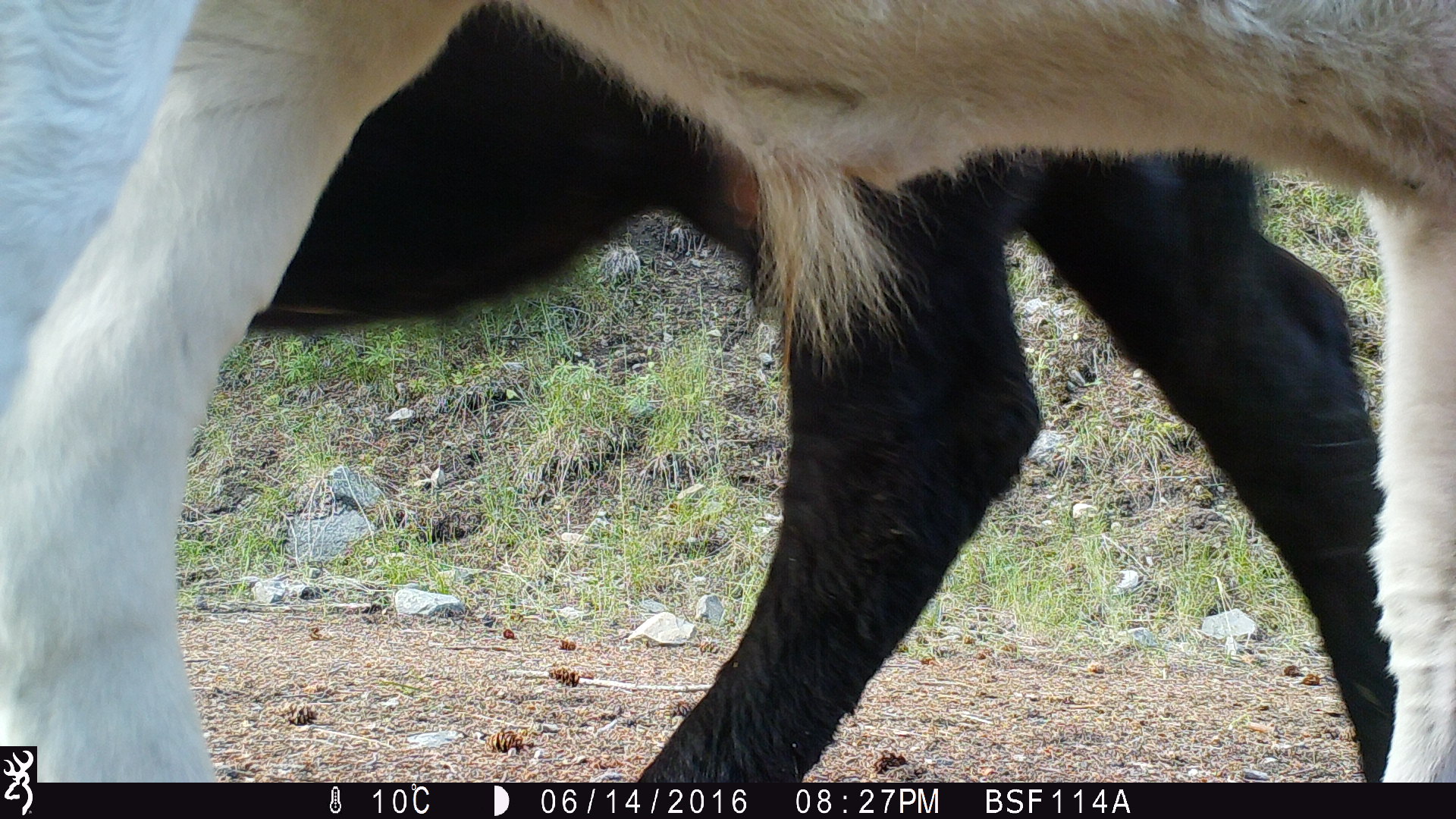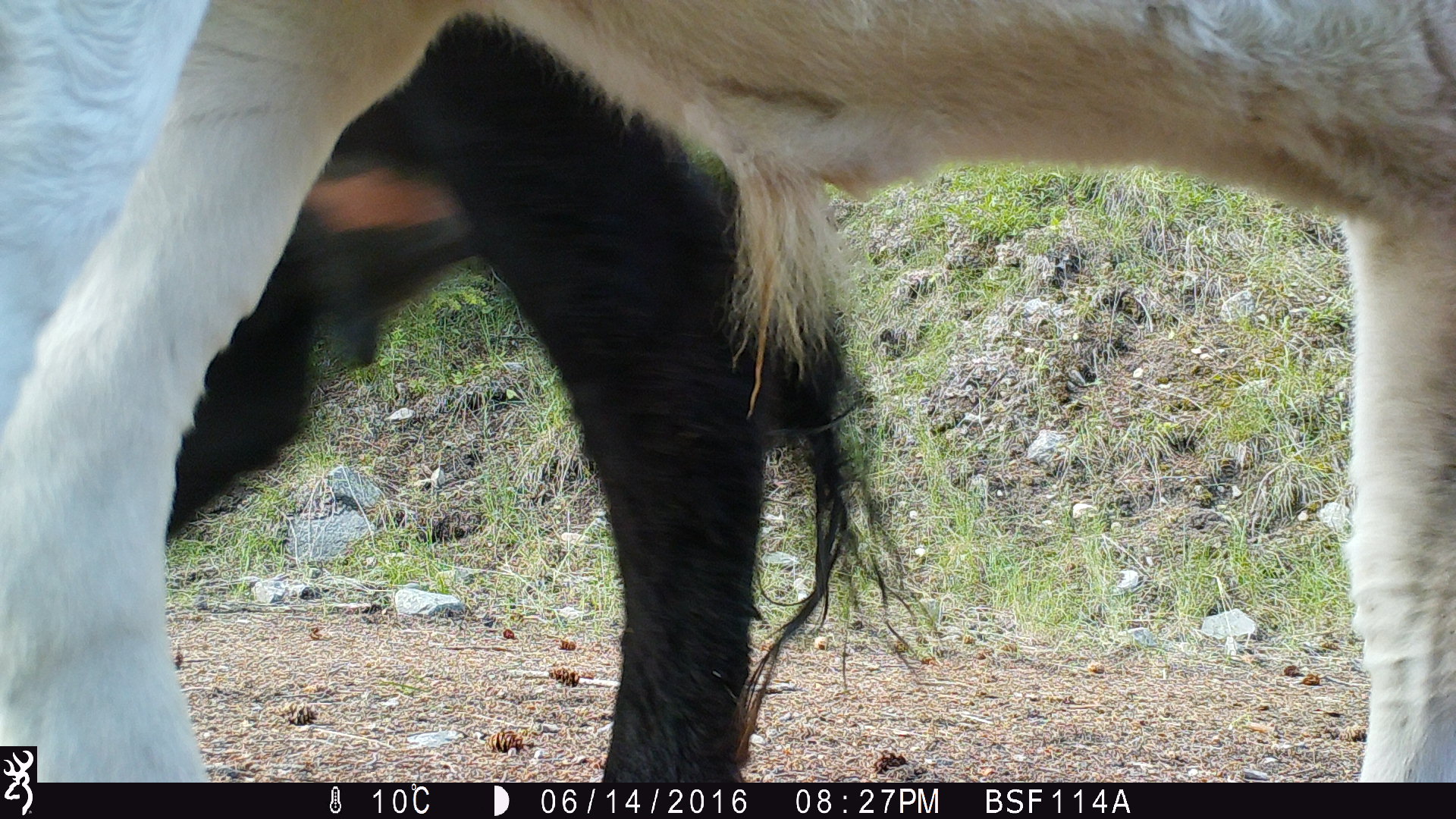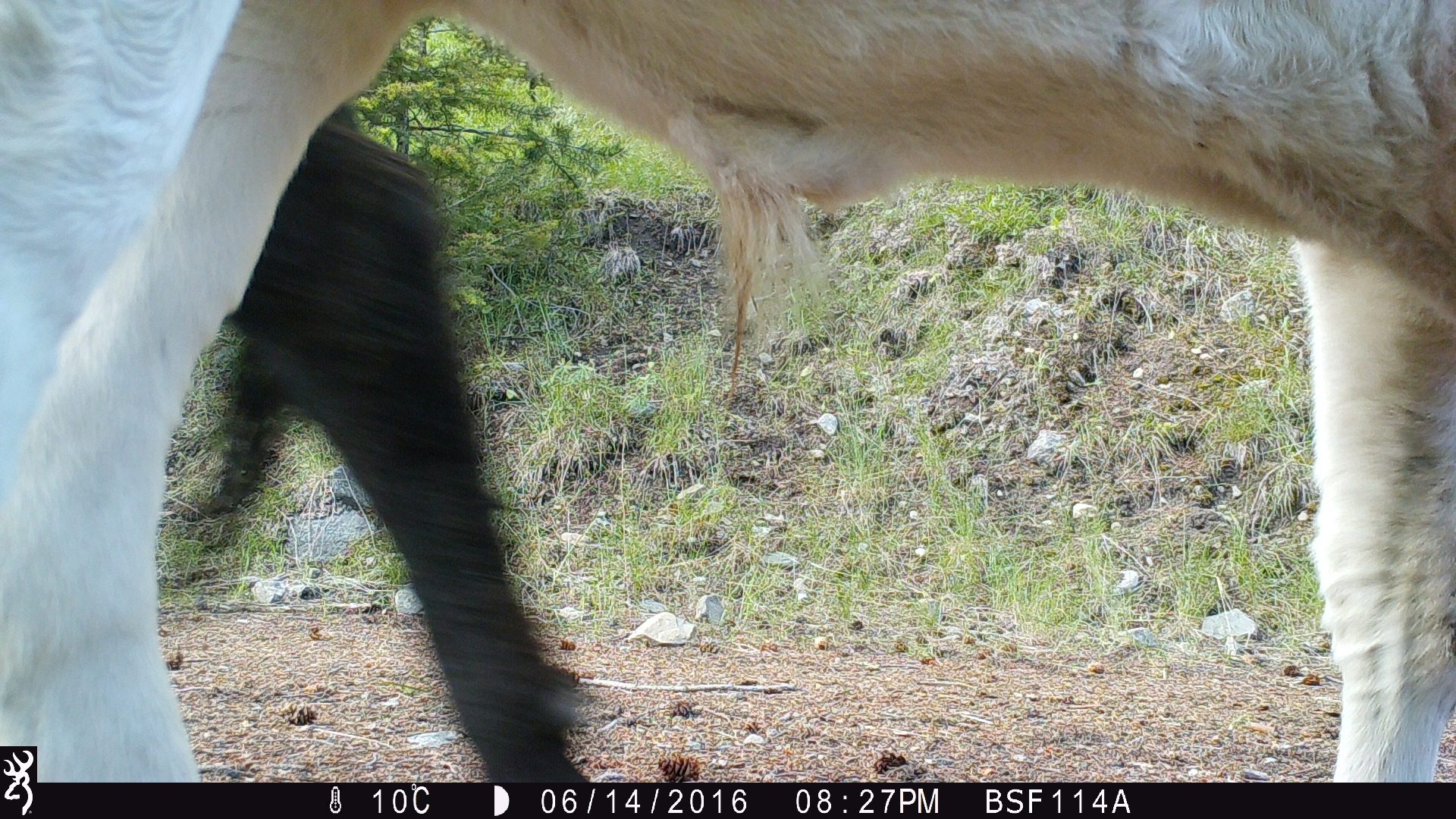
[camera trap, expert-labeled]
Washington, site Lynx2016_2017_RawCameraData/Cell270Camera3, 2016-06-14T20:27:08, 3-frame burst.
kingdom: Animalia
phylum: Chordata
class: Mammalia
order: Artiodactyla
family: Bovidae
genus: Bos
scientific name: Bos taurus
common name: domestic cattle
Domestic cattle (Bos taurus). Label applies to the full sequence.